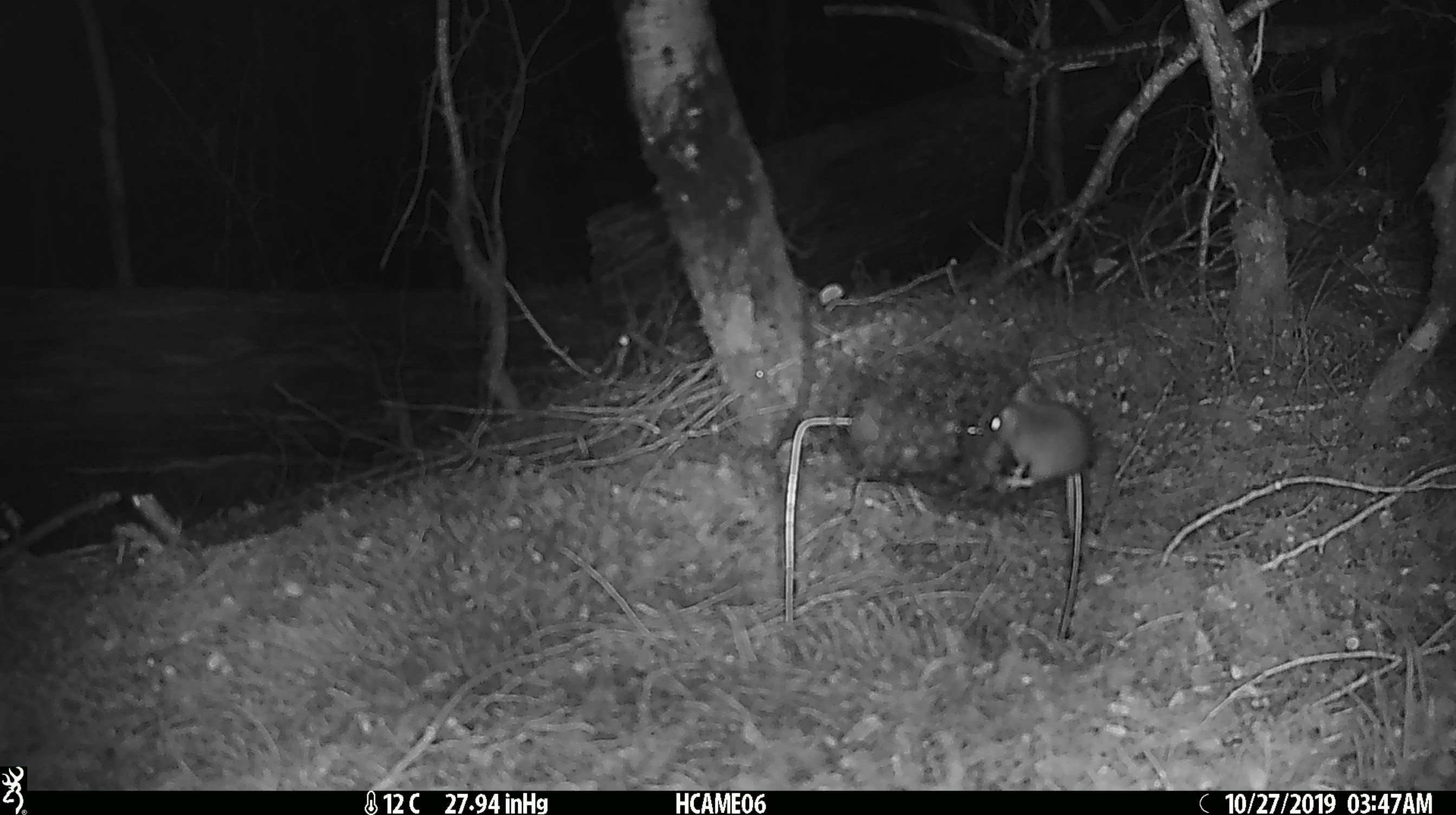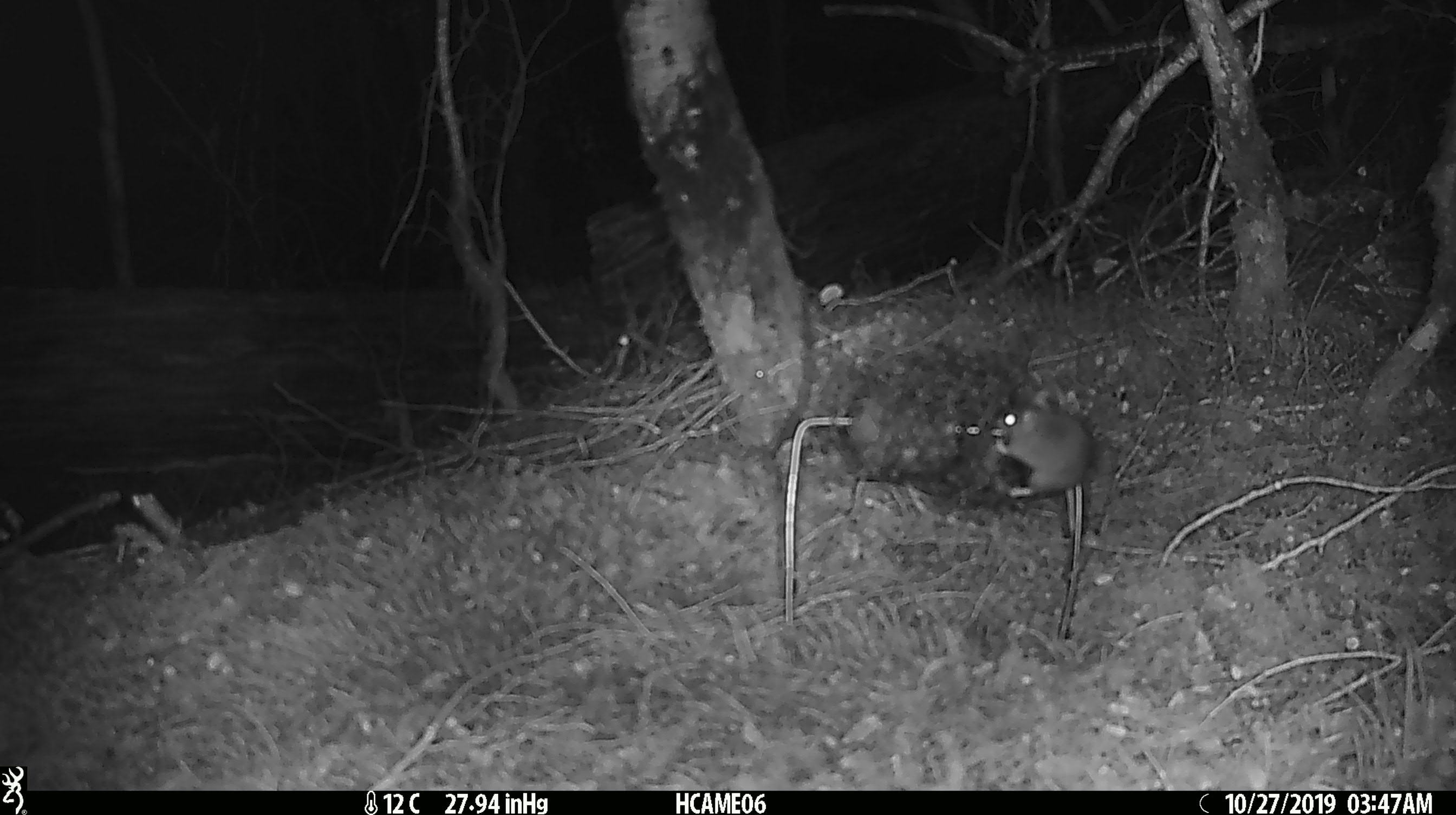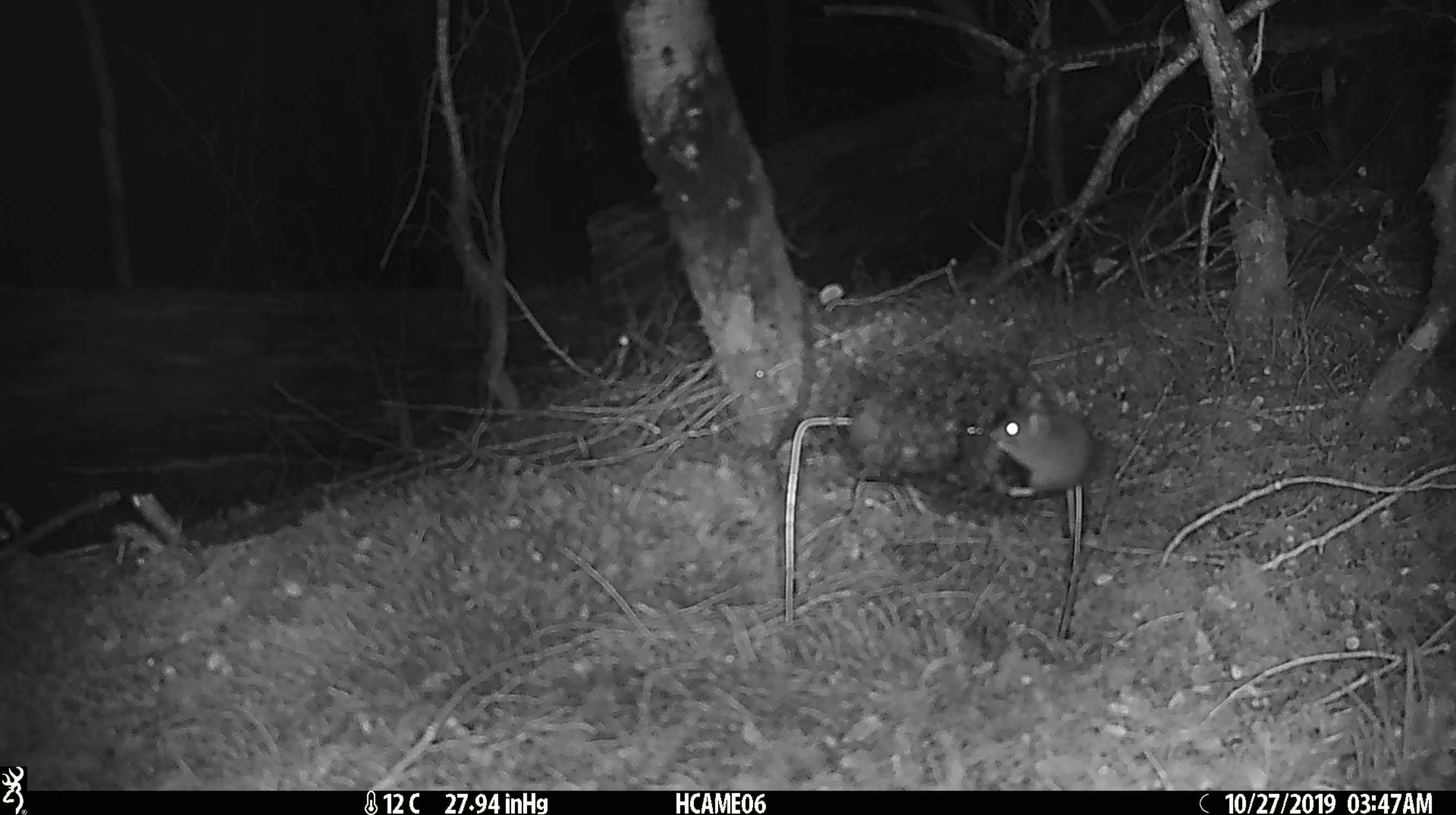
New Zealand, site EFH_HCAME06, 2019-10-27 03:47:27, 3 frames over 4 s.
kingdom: Animalia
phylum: Chordata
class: Mammalia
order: Rodentia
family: Muridae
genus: Mus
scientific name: Mus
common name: mouse